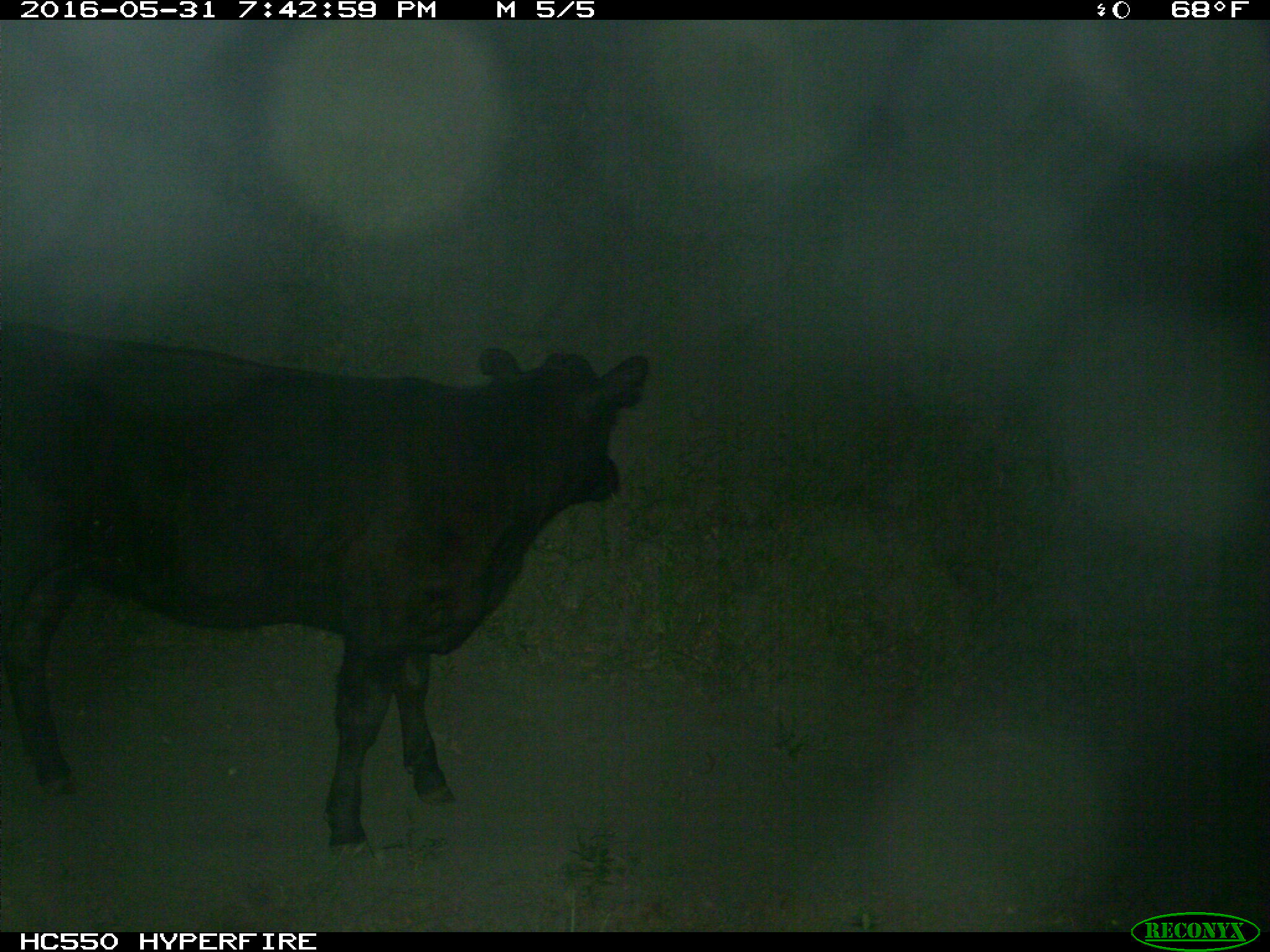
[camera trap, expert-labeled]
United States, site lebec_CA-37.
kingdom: Animalia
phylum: Chordata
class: Mammalia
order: Artiodactyla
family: Bovidae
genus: Bos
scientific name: Bos taurus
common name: domestic cow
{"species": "Bos taurus (domestic cow)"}